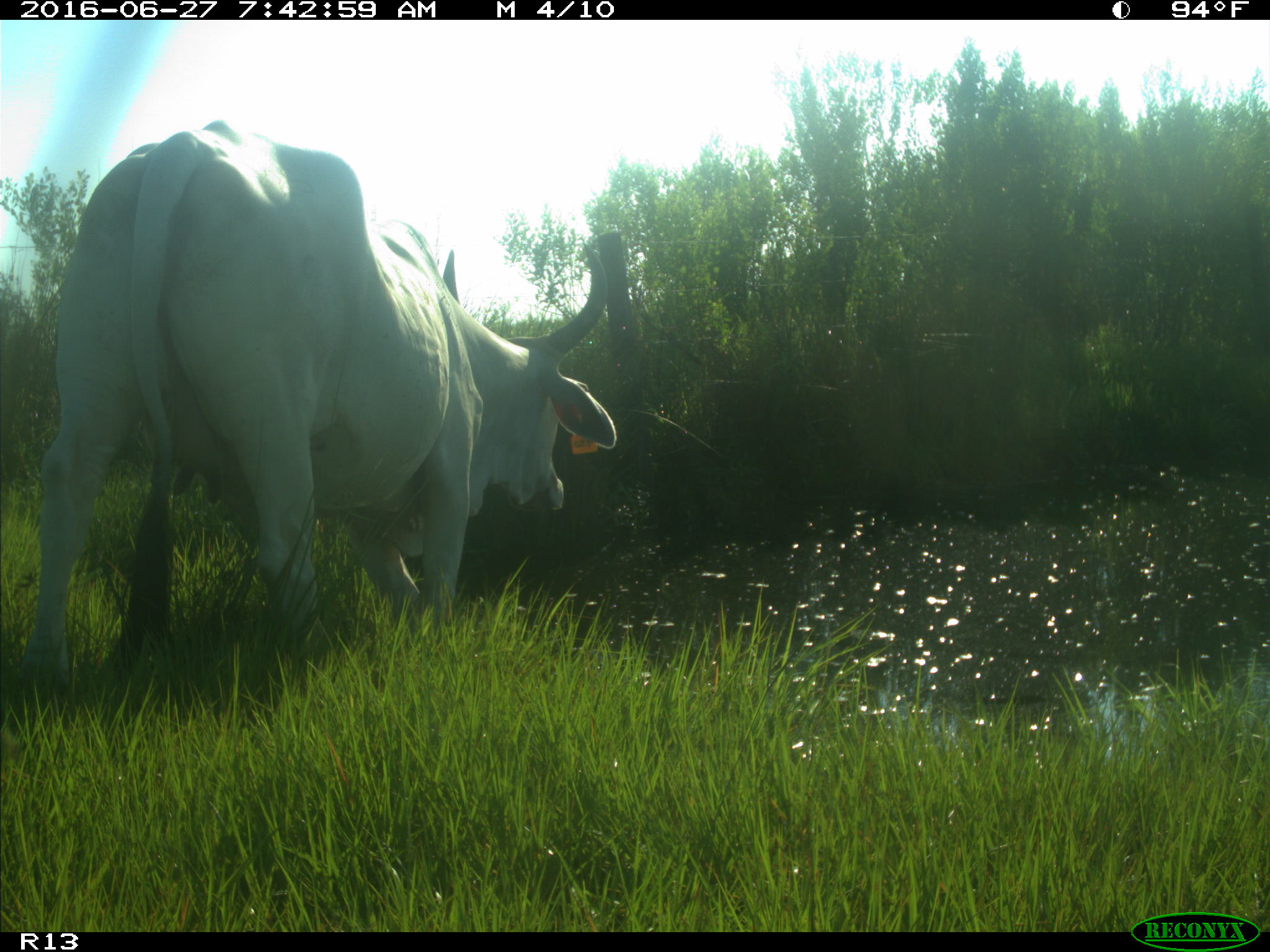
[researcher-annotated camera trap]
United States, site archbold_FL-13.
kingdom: Animalia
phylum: Chordata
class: Mammalia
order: Artiodactyla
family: Bovidae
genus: Bos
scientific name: Bos taurus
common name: domestic cow